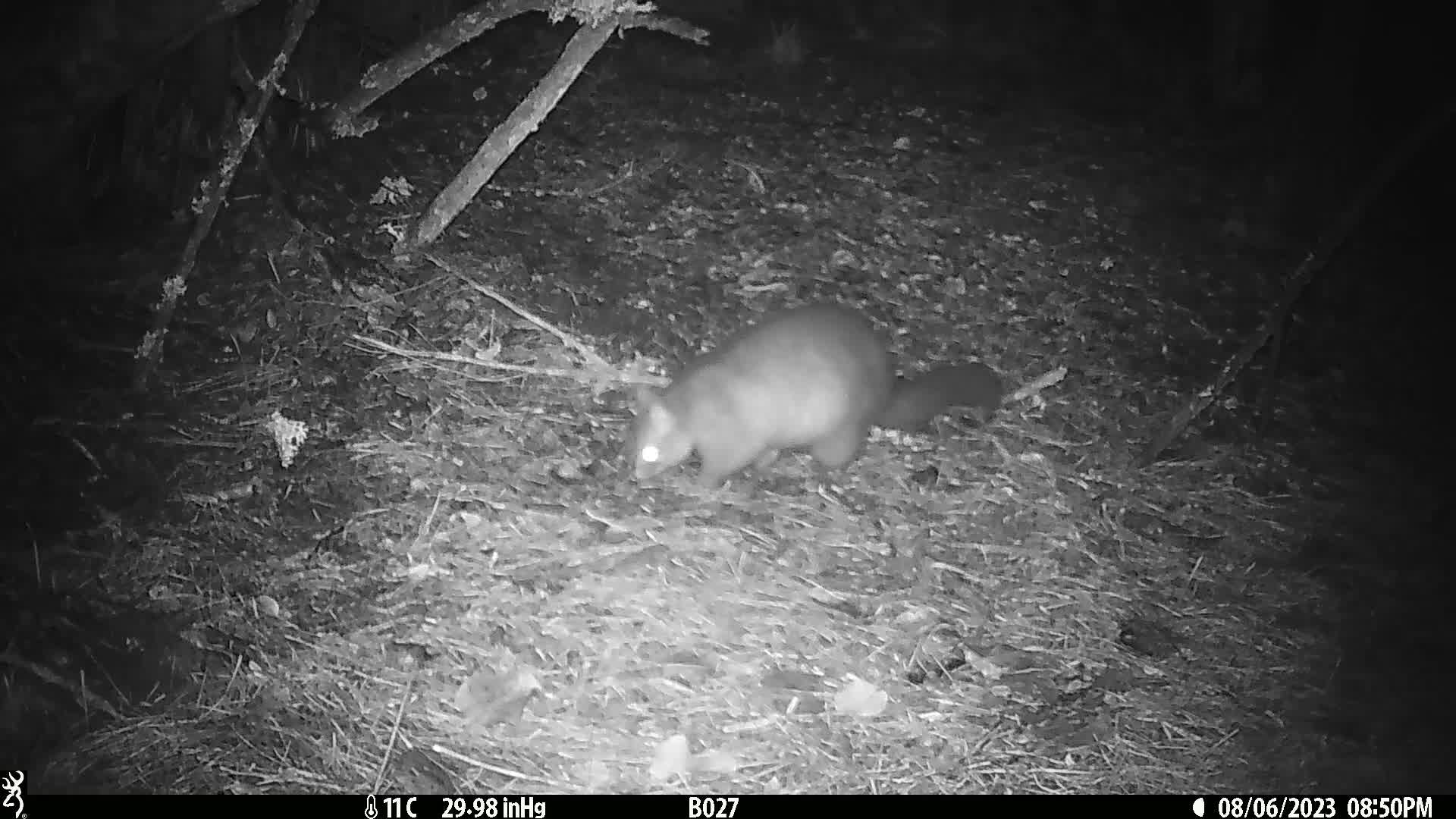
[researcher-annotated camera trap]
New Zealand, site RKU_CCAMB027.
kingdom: Animalia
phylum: Chordata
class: Mammalia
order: Diprotodontia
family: Phalangeridae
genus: Trichosurus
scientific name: Trichosurus vulpecula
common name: common brushtail possum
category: possum